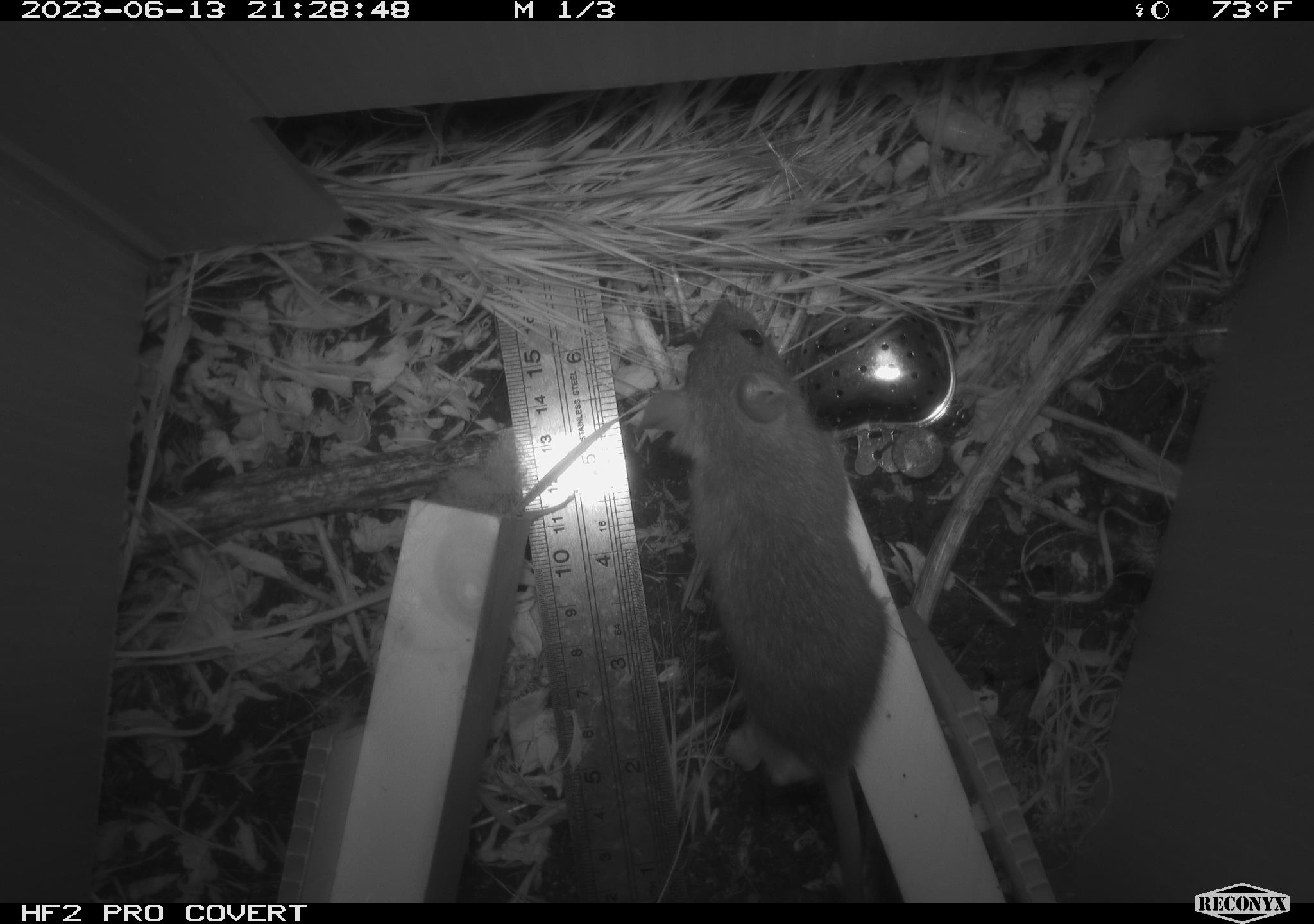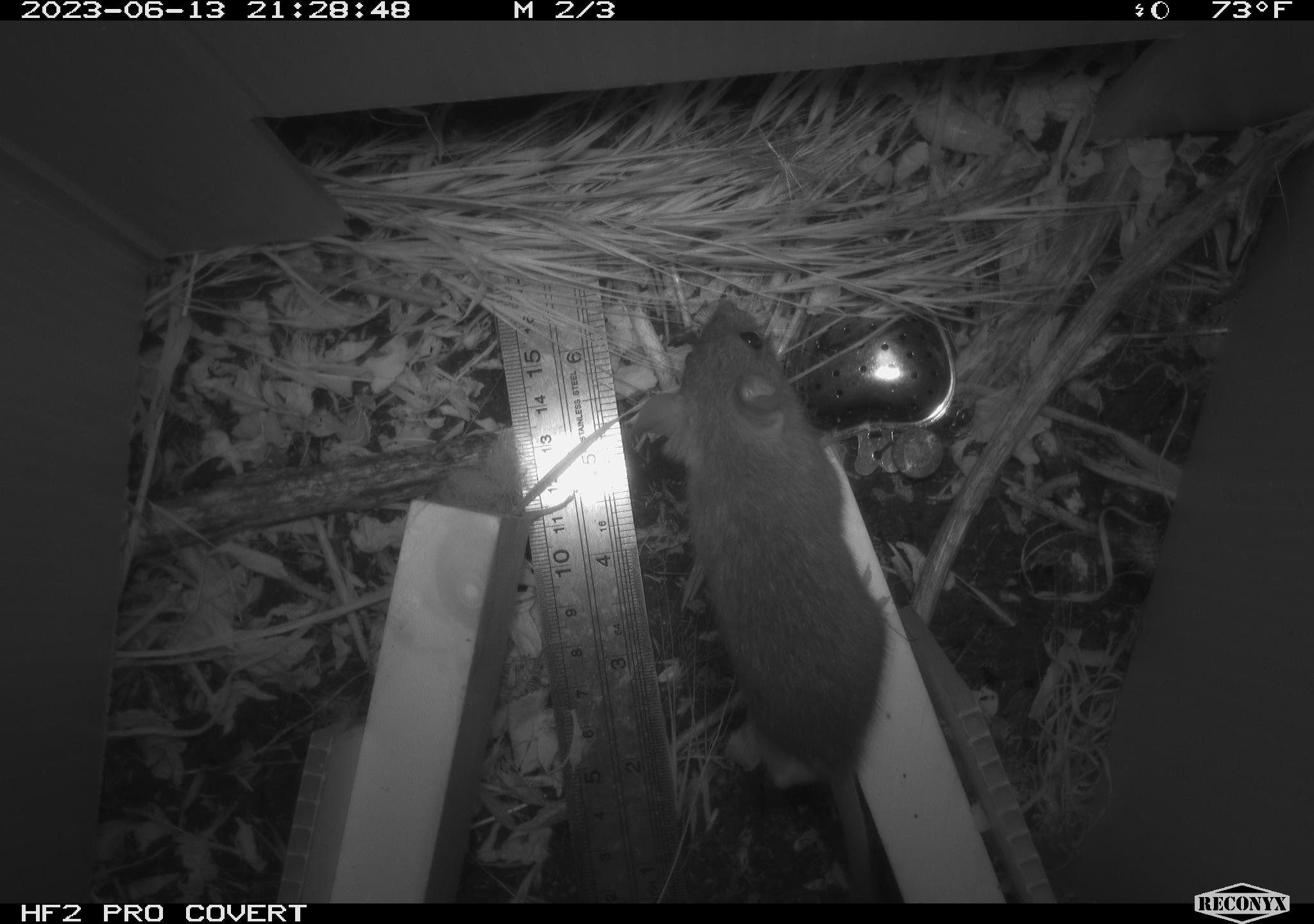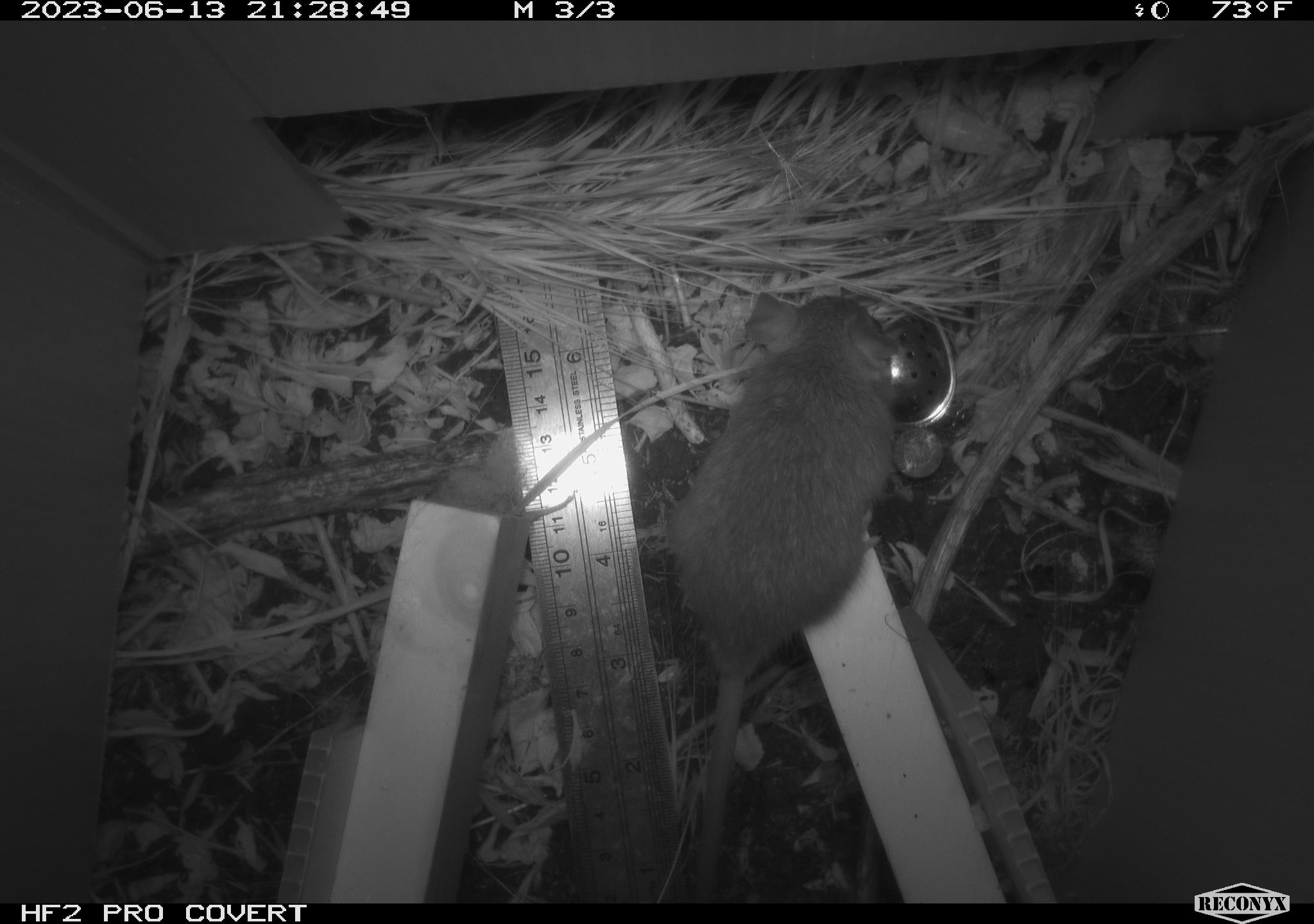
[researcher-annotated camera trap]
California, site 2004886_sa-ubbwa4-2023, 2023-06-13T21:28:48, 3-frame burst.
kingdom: Animalia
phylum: Chordata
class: Mammalia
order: Rodentia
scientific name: Rodentia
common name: mouse species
Mouse species (Rodentia).